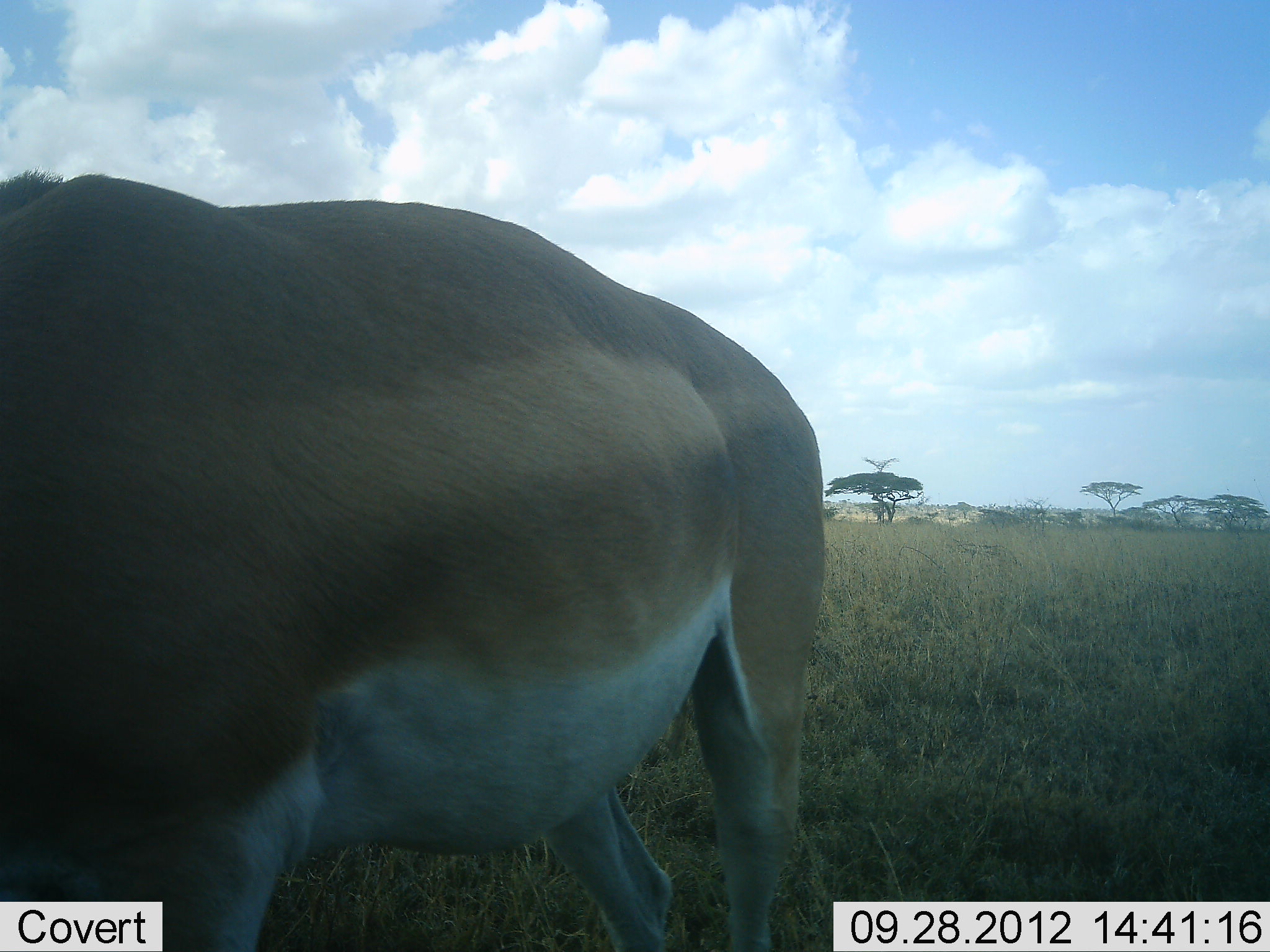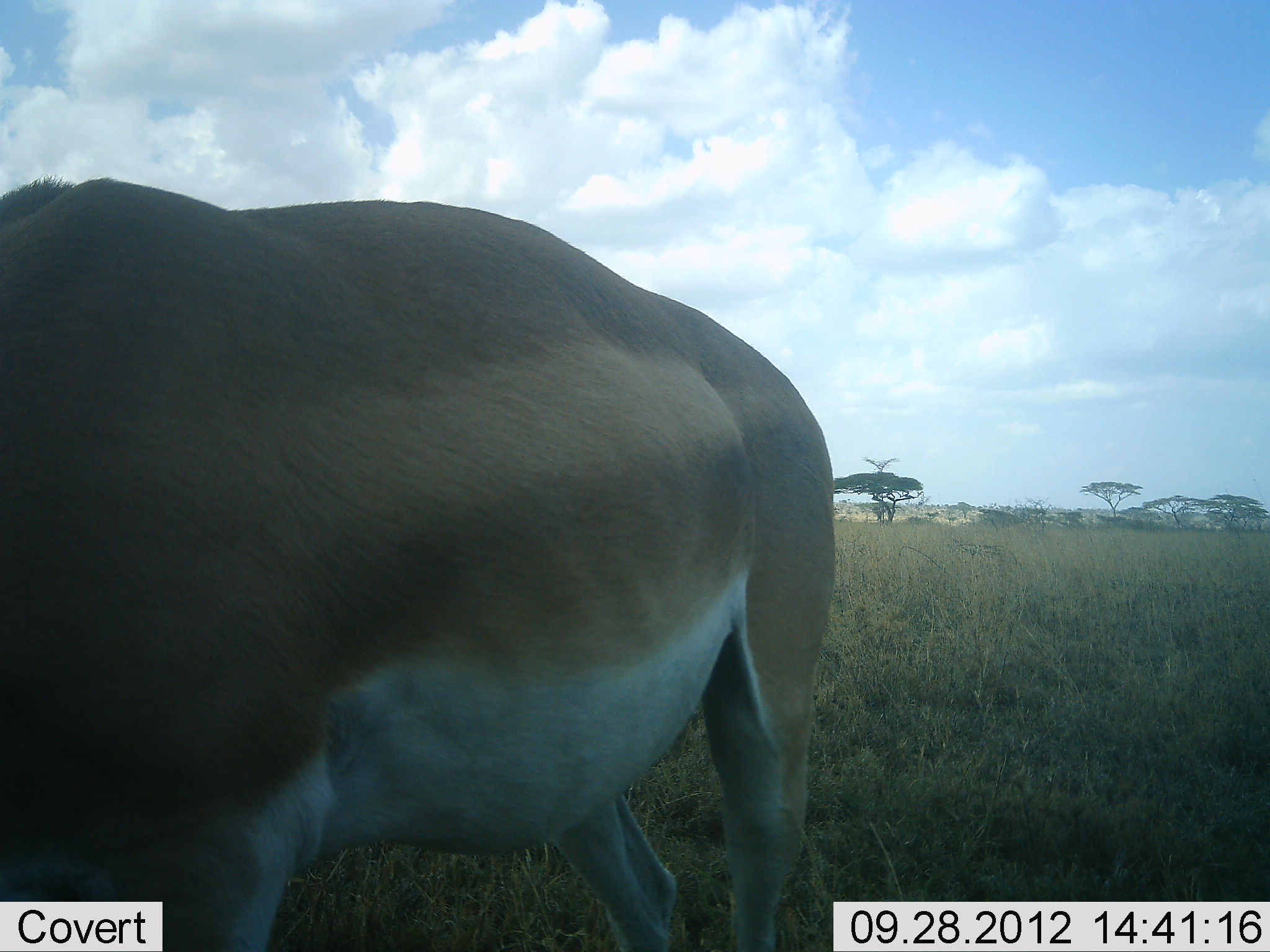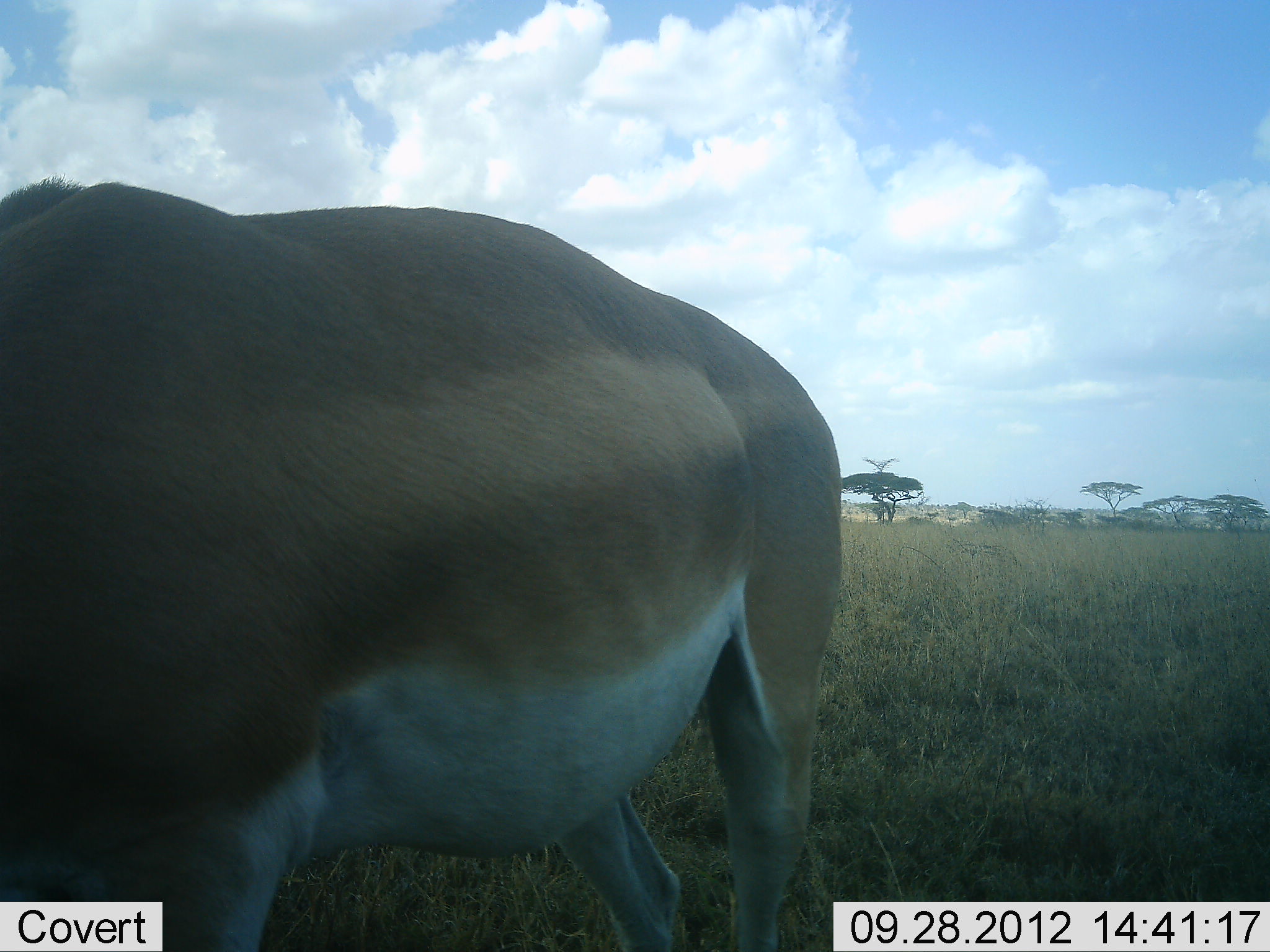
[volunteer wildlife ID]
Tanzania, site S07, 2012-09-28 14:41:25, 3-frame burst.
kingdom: Animalia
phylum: Chordata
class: Mammalia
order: Artiodactyla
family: Bovidae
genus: Nanger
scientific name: Nanger granti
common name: grant's gazelle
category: gazellegrants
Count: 1.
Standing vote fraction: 90%.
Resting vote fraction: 0%.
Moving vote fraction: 0%.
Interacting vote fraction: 0%.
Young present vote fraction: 0%.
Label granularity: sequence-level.